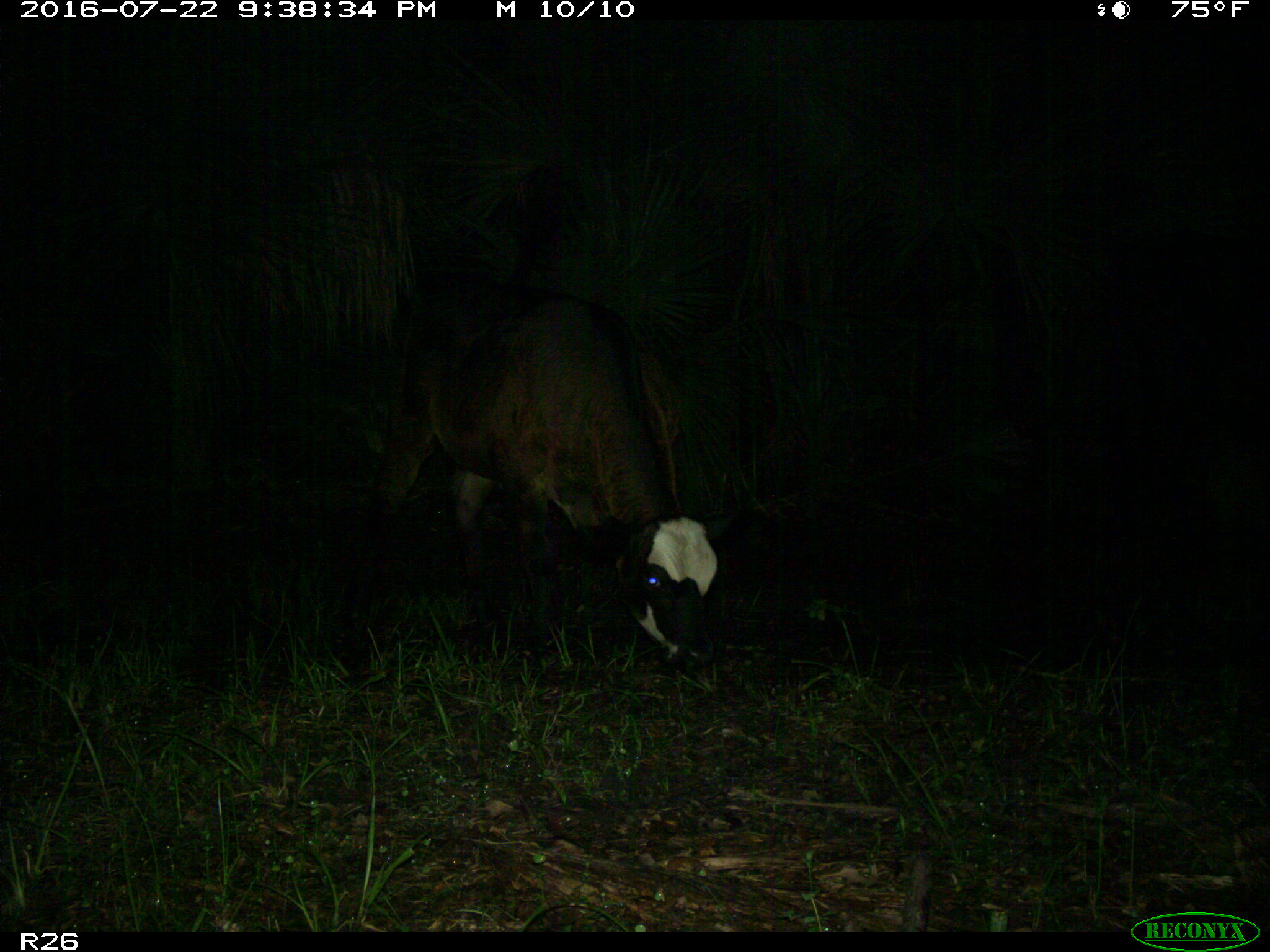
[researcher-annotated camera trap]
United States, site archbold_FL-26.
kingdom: Animalia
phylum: Chordata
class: Mammalia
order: Artiodactyla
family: Bovidae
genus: Bos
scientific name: Bos taurus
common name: domestic cow